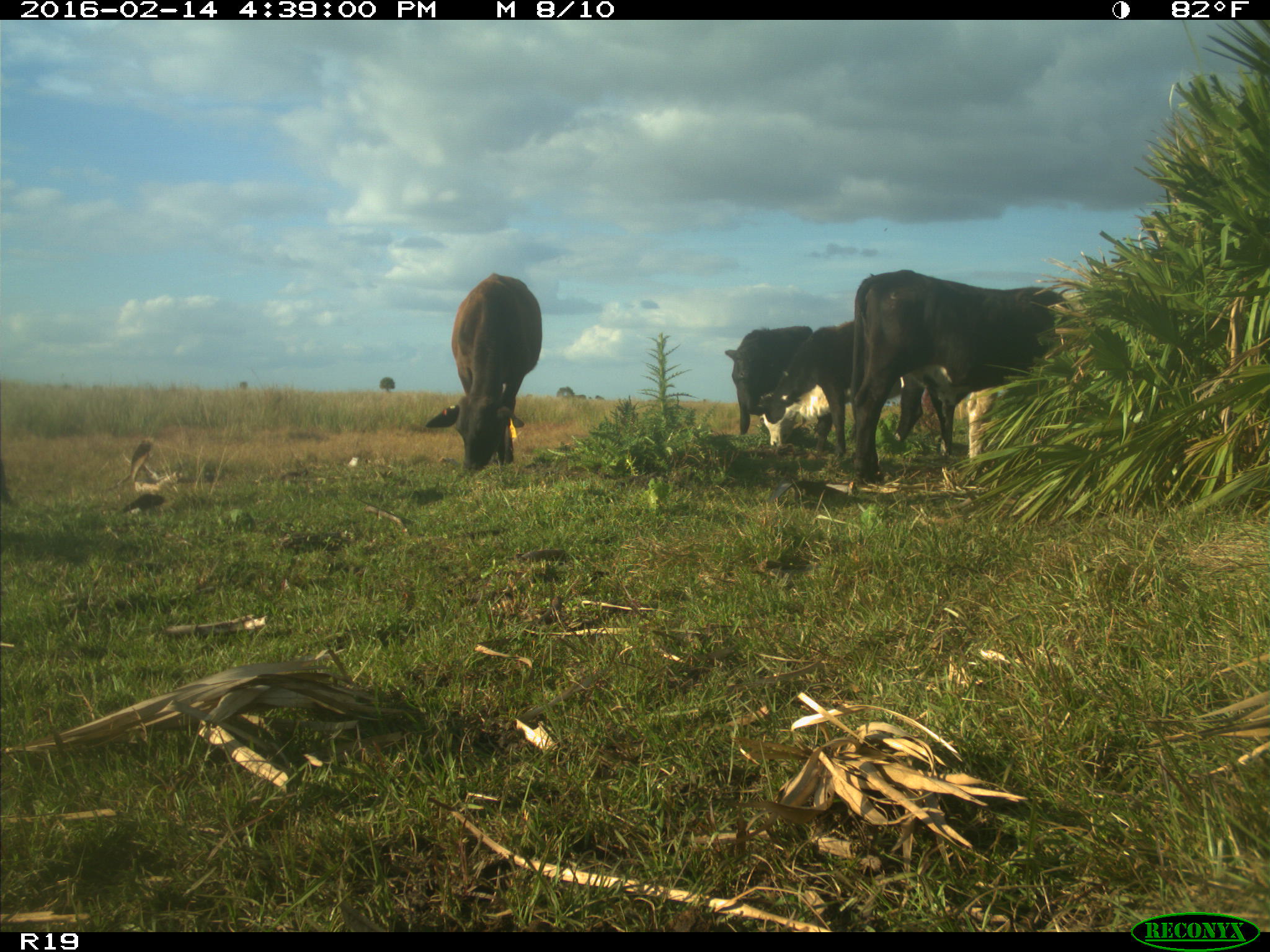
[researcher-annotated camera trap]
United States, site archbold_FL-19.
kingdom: Animalia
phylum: Chordata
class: Mammalia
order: Artiodactyla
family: Bovidae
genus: Bos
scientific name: Bos taurus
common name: domestic cow